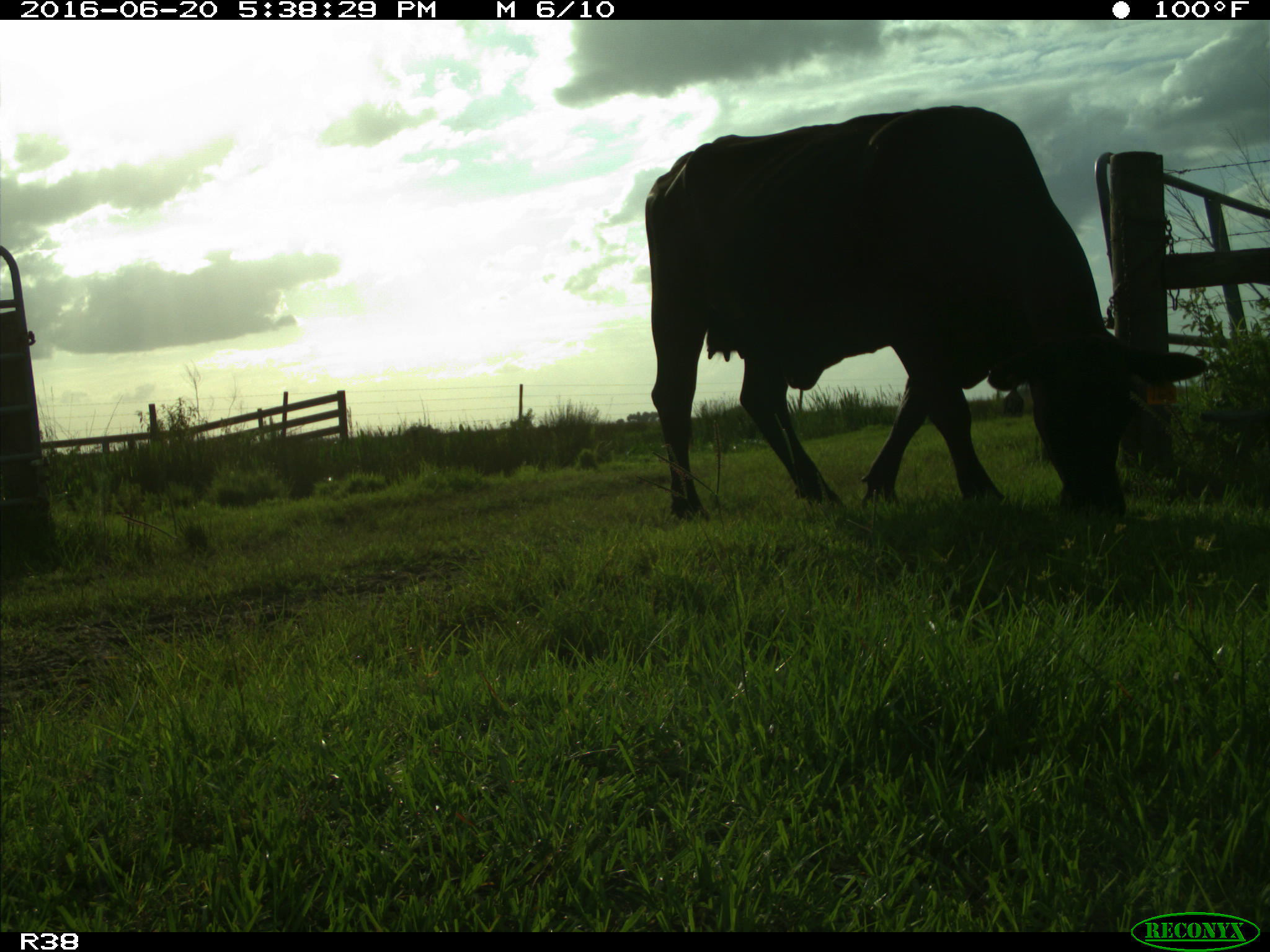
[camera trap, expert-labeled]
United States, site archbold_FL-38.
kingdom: Animalia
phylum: Chordata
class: Mammalia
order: Artiodactyla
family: Bovidae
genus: Bos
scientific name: Bos taurus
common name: domestic cow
Bos taurus (domestic cow).